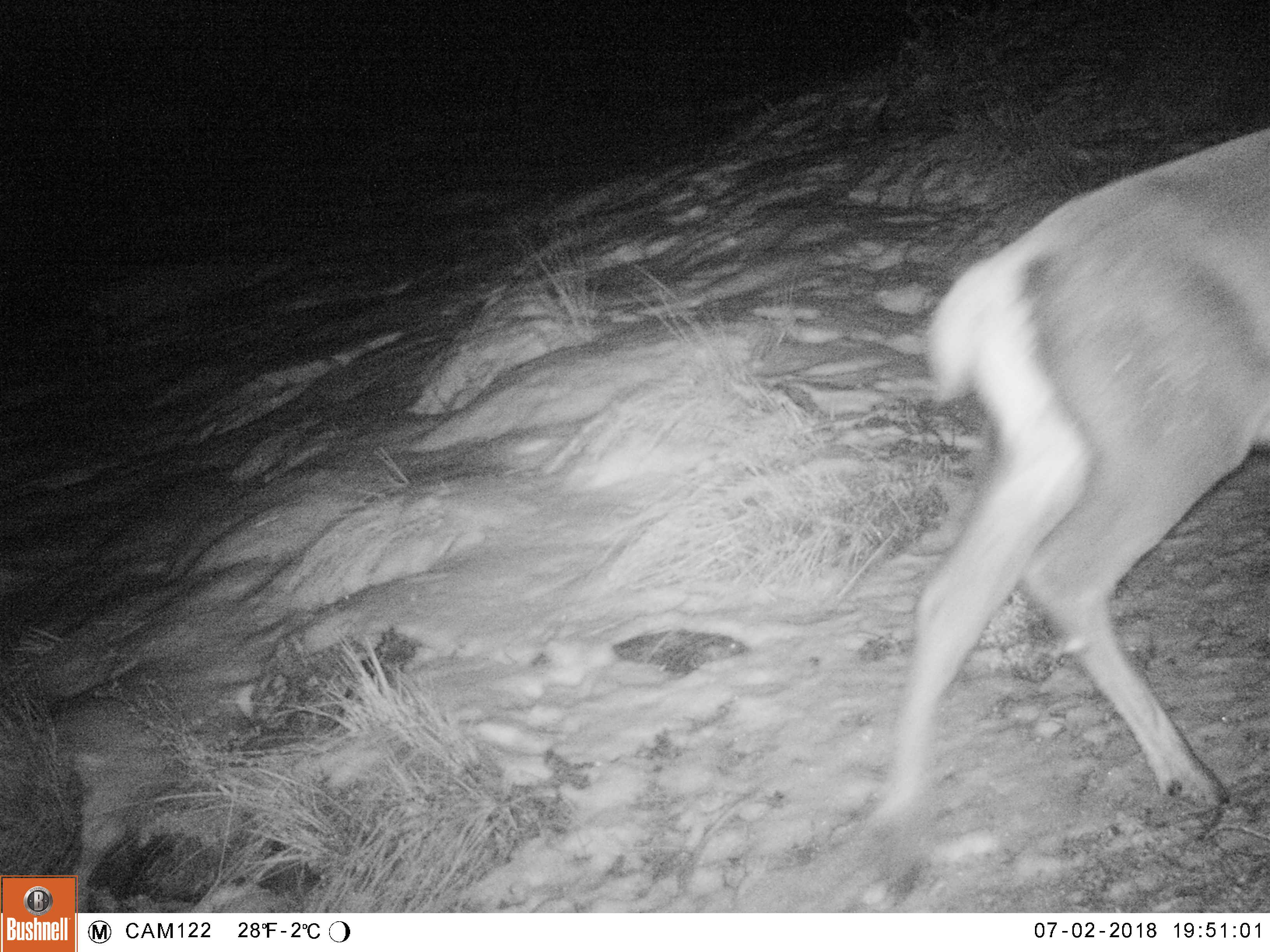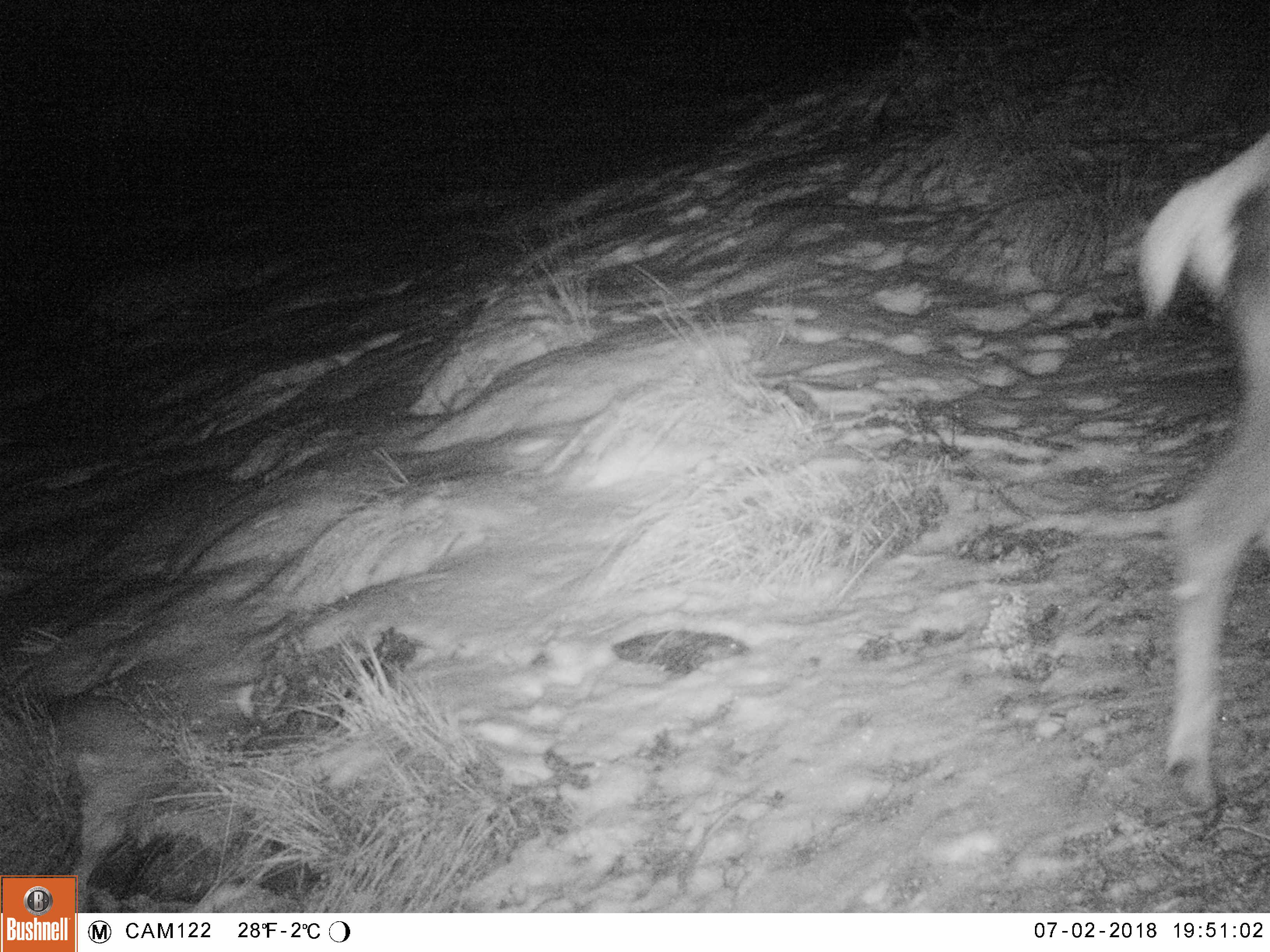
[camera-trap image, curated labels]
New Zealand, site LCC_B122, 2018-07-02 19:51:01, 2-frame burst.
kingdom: Animalia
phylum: Chordata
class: Mammalia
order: Artiodactyla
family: Cervidae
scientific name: Cervidae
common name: deer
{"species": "deer (Cervidae)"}